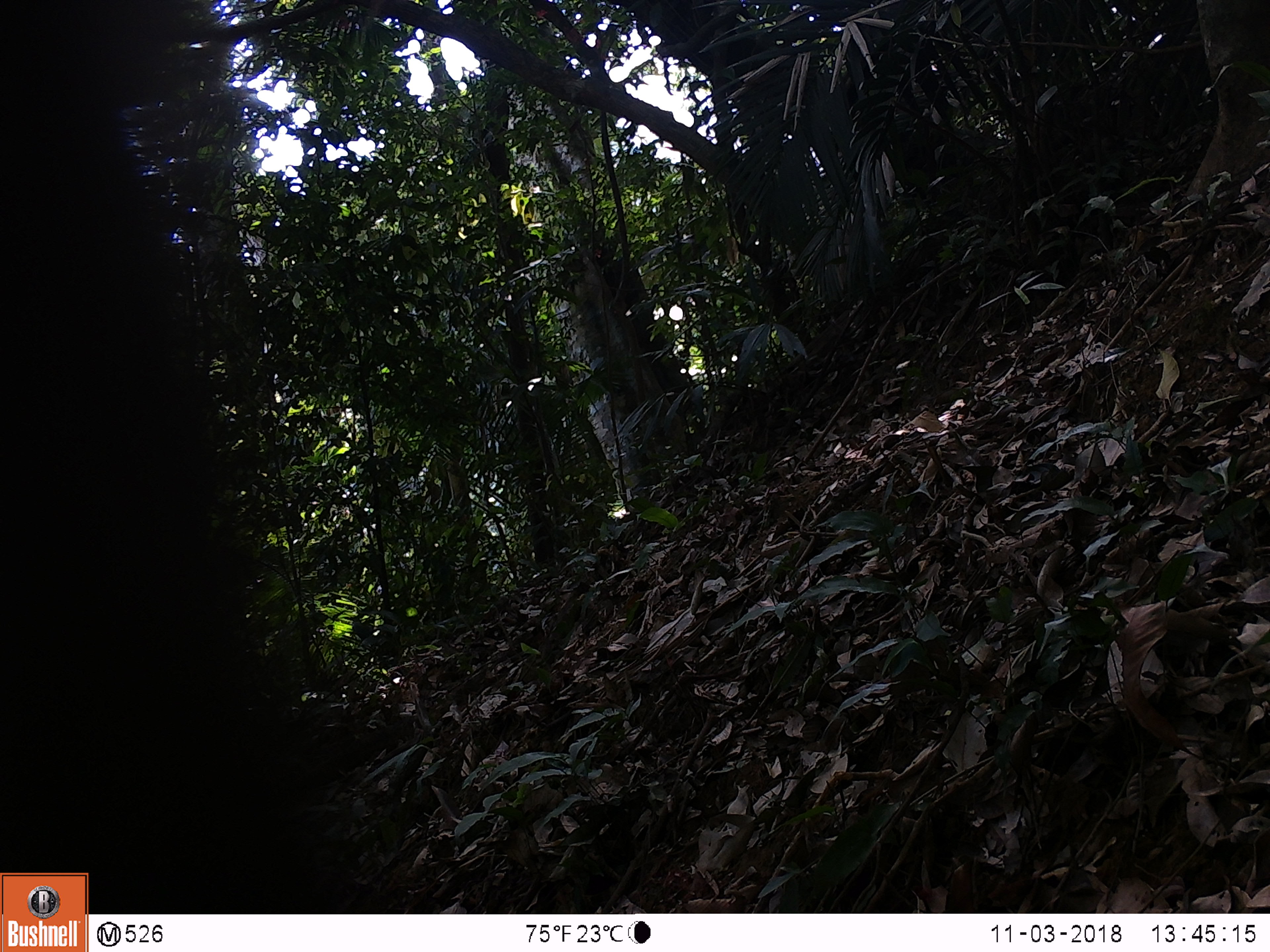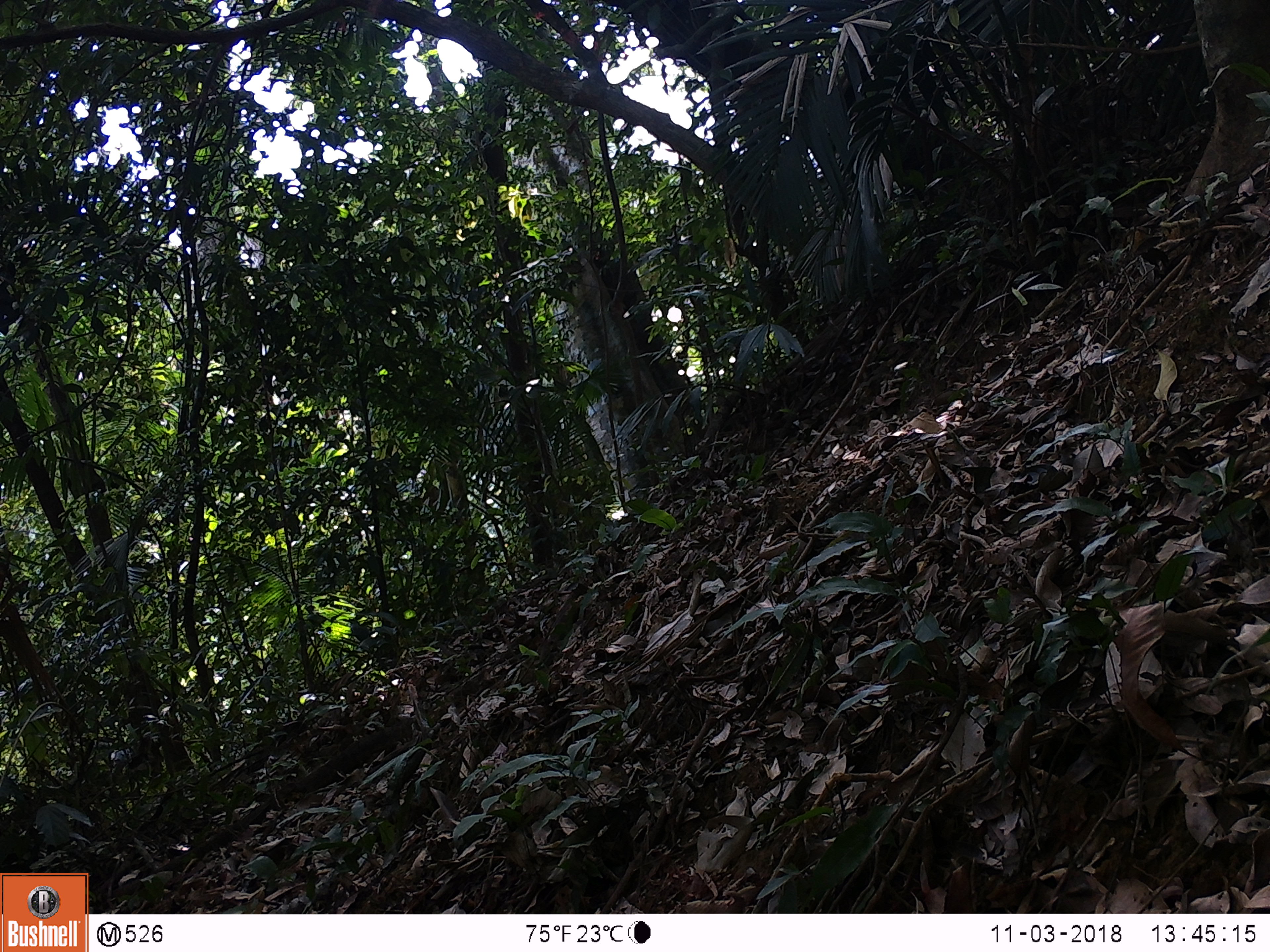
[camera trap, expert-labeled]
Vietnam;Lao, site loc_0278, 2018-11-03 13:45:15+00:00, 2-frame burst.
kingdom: Animalia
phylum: Chordata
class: Mammalia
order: Primates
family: Cercopithecidae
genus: Macaca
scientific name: Macaca nemestrina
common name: pig-tailed macaque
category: pig tailed macaque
Pig tailed macaque (pig-tailed macaque) (Macaca nemestrina). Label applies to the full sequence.